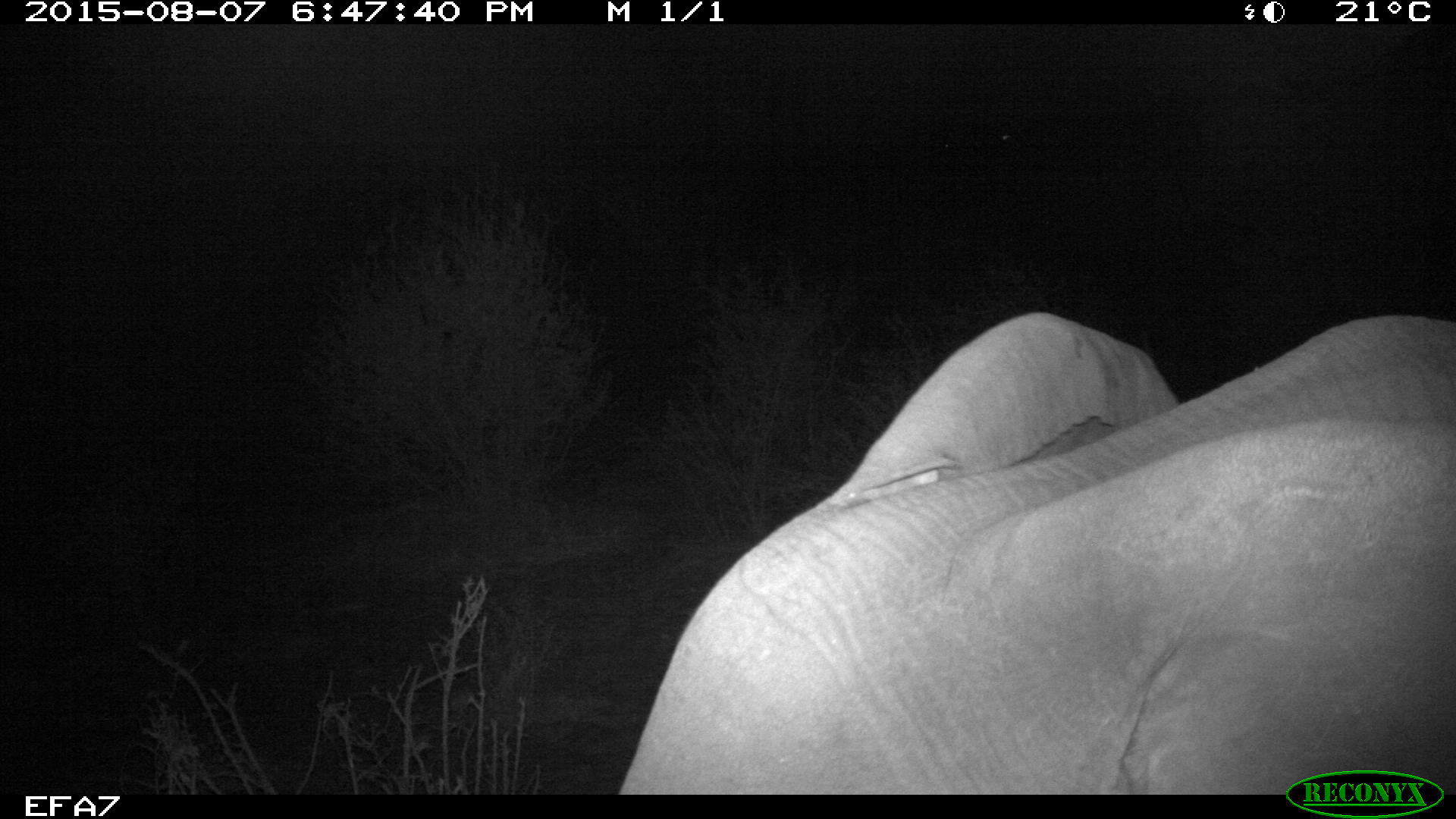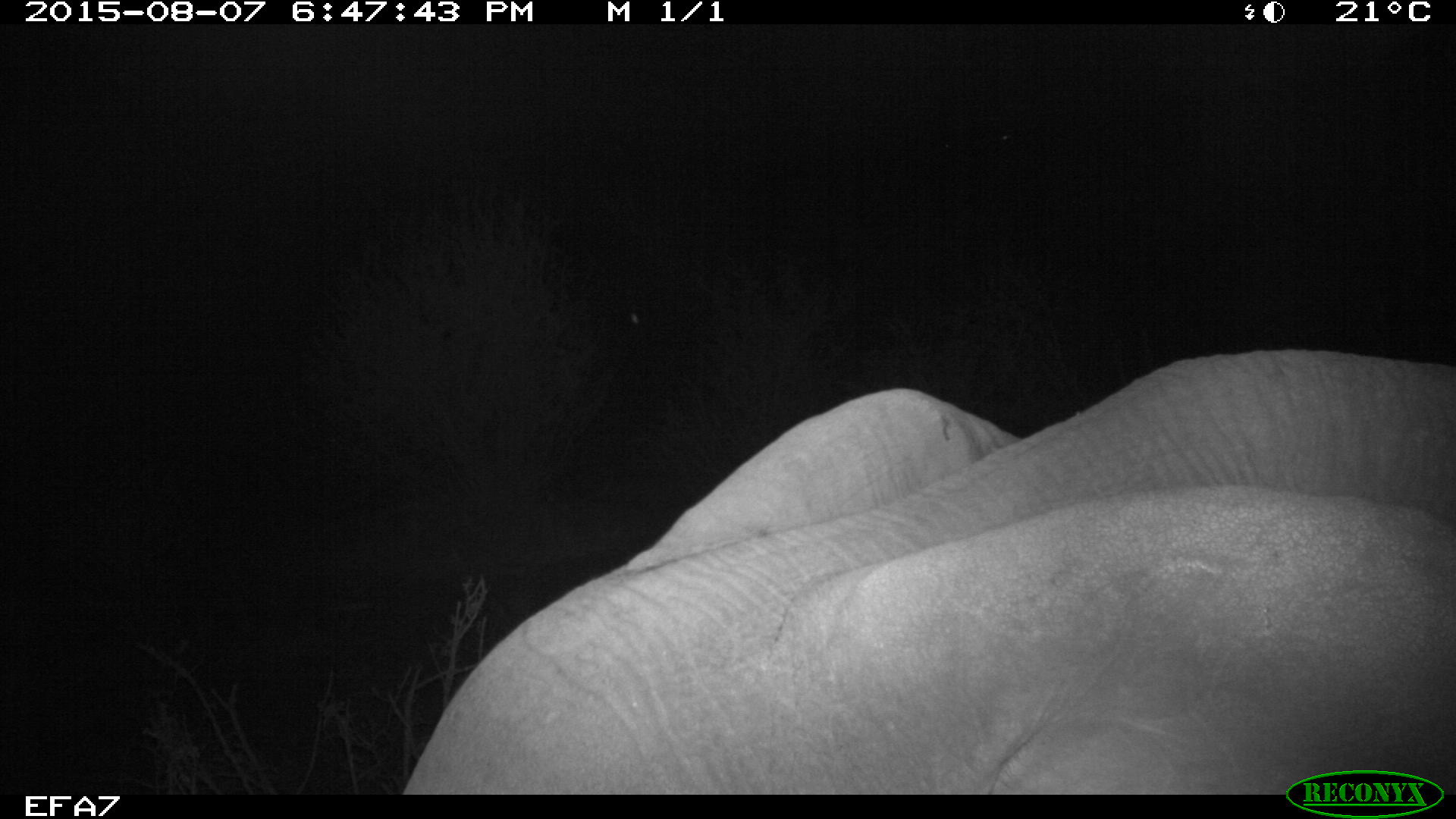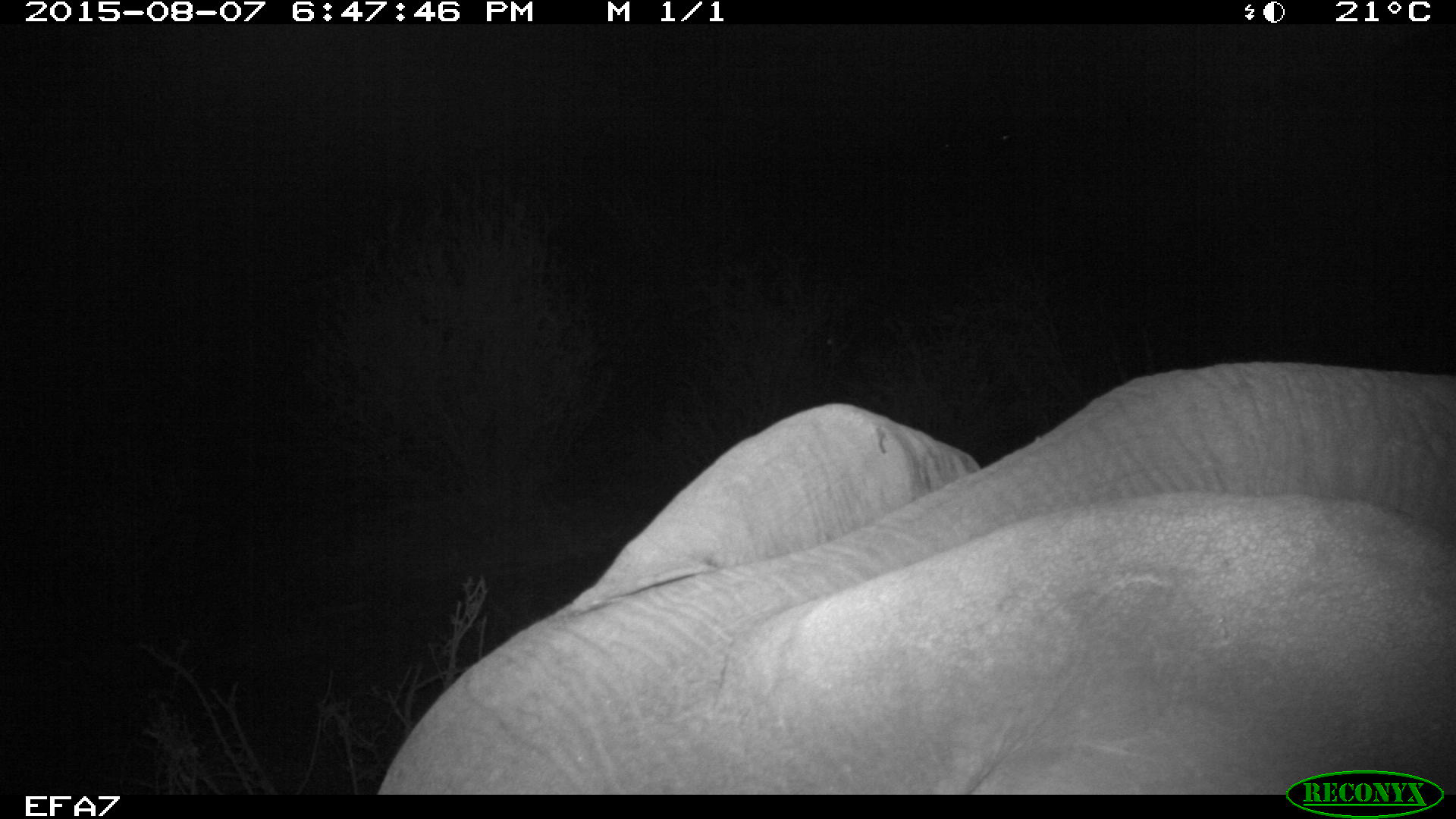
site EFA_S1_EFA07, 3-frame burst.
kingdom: Animalia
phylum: Chordata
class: Mammalia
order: Proboscidea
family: Elephantidae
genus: Loxodonta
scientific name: Loxodonta africana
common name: african bush elephant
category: elephant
Elephant (african bush elephant) (Loxodonta africana), count 1. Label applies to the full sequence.